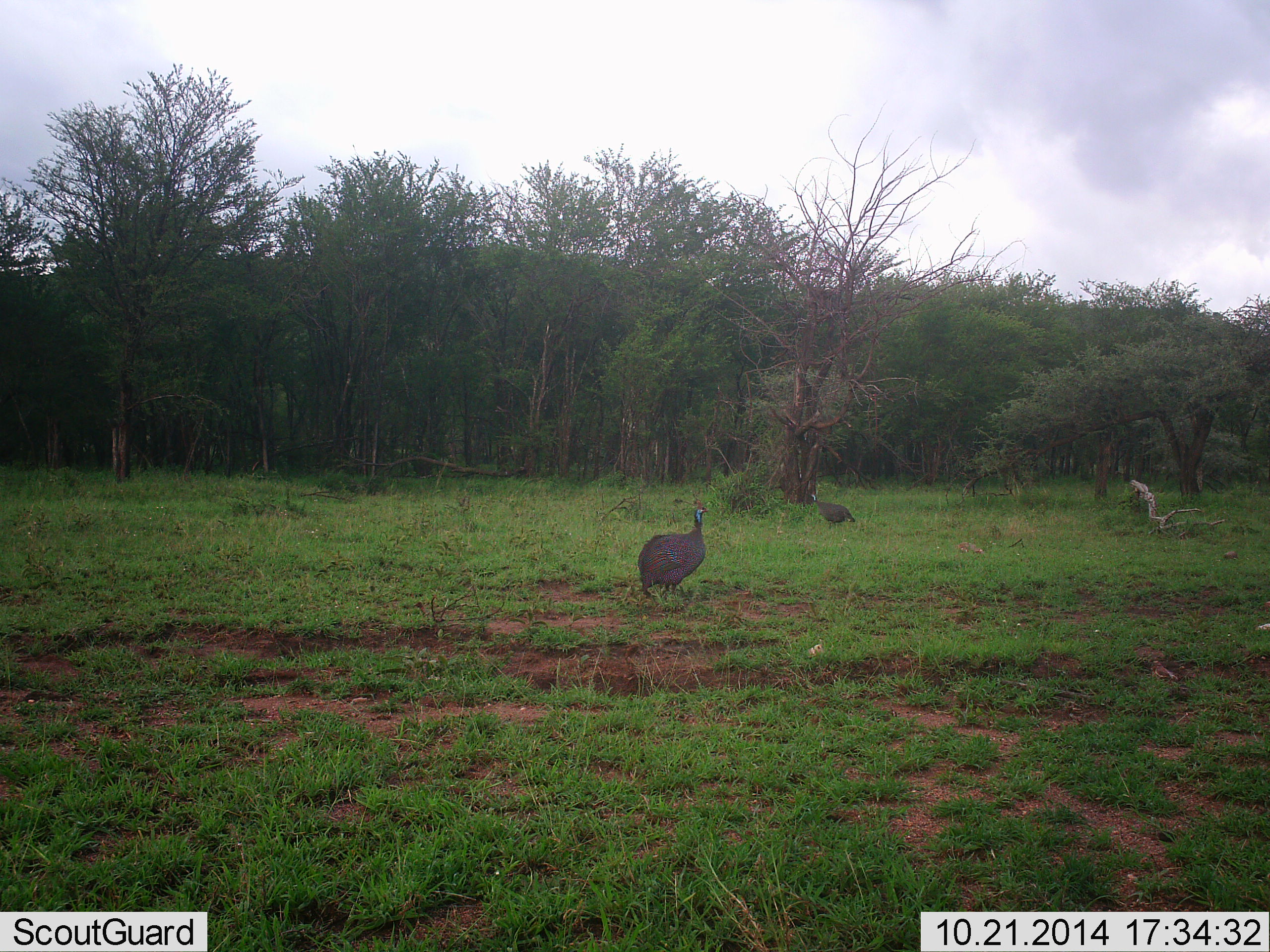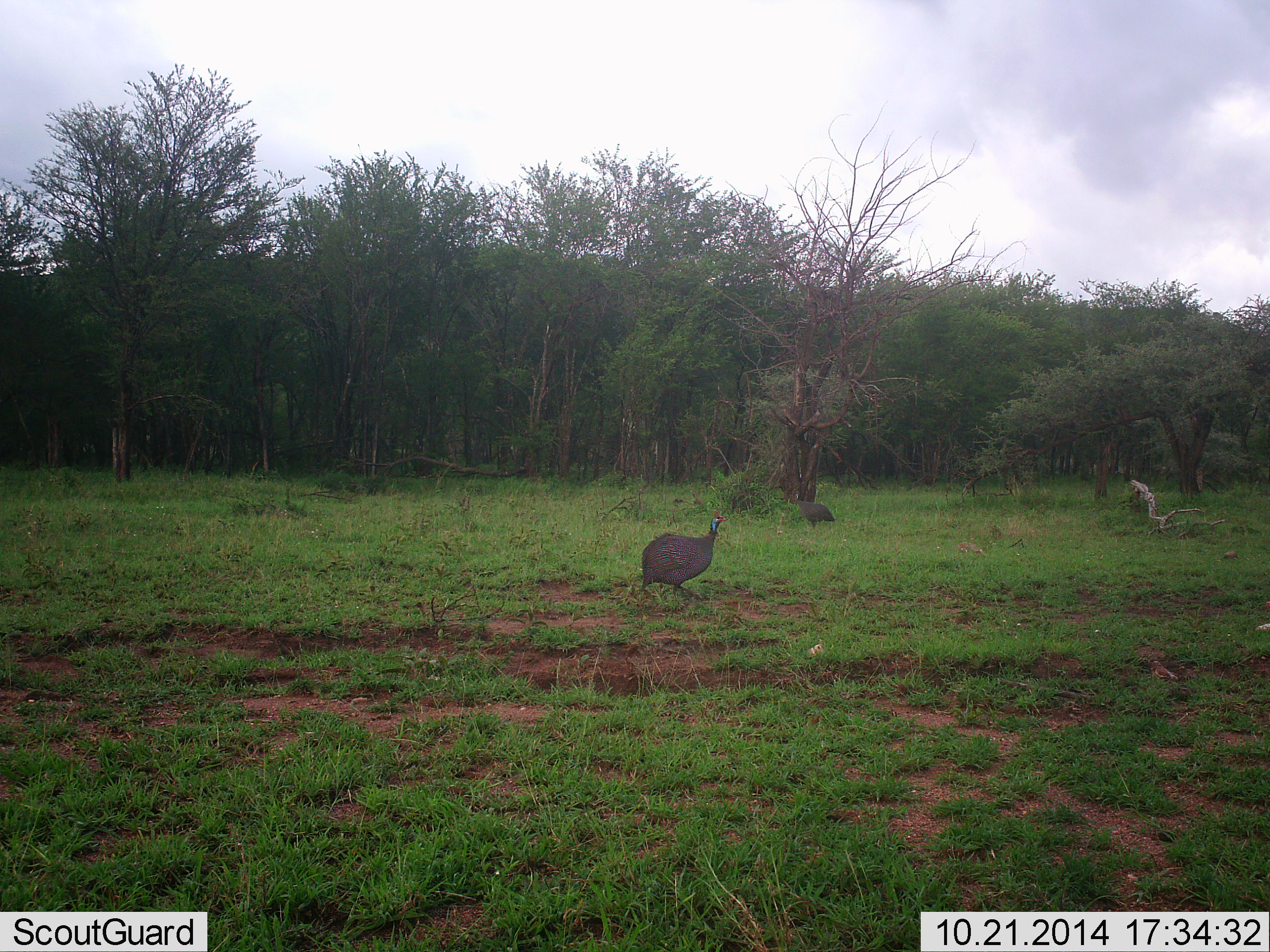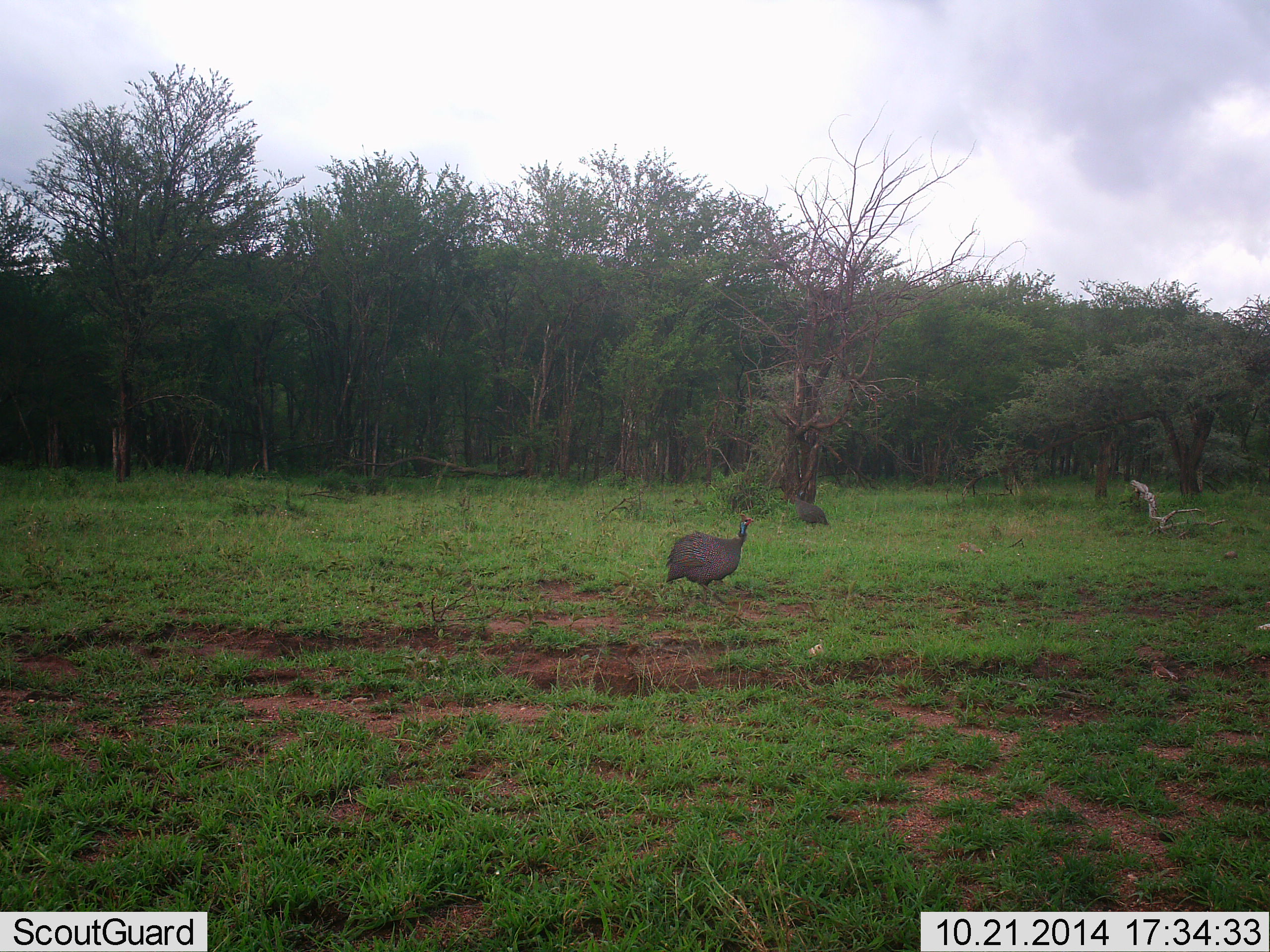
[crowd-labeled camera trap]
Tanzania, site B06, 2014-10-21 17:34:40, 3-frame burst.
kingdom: Animalia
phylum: Chordata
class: Aves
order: Galliformes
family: Numididae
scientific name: Numididae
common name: guinea fowl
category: guineafowl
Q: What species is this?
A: Guineafowl (guinea fowl) (Numididae).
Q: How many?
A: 2.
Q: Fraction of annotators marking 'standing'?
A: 20%.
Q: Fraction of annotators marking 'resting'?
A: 0%.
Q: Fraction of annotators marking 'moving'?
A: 100%.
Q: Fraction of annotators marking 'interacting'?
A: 0%.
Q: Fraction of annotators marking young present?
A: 0%.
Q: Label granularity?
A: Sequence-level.